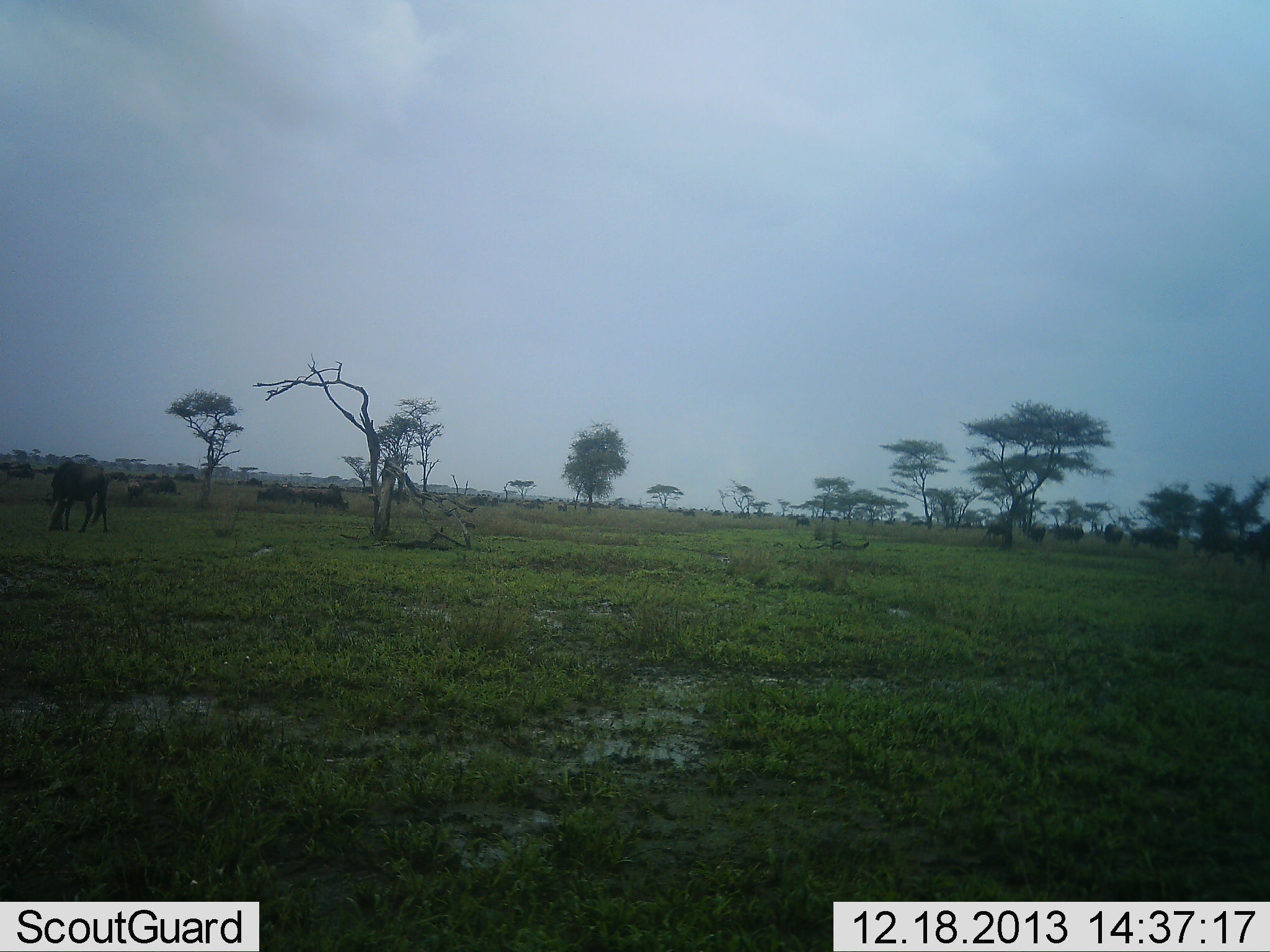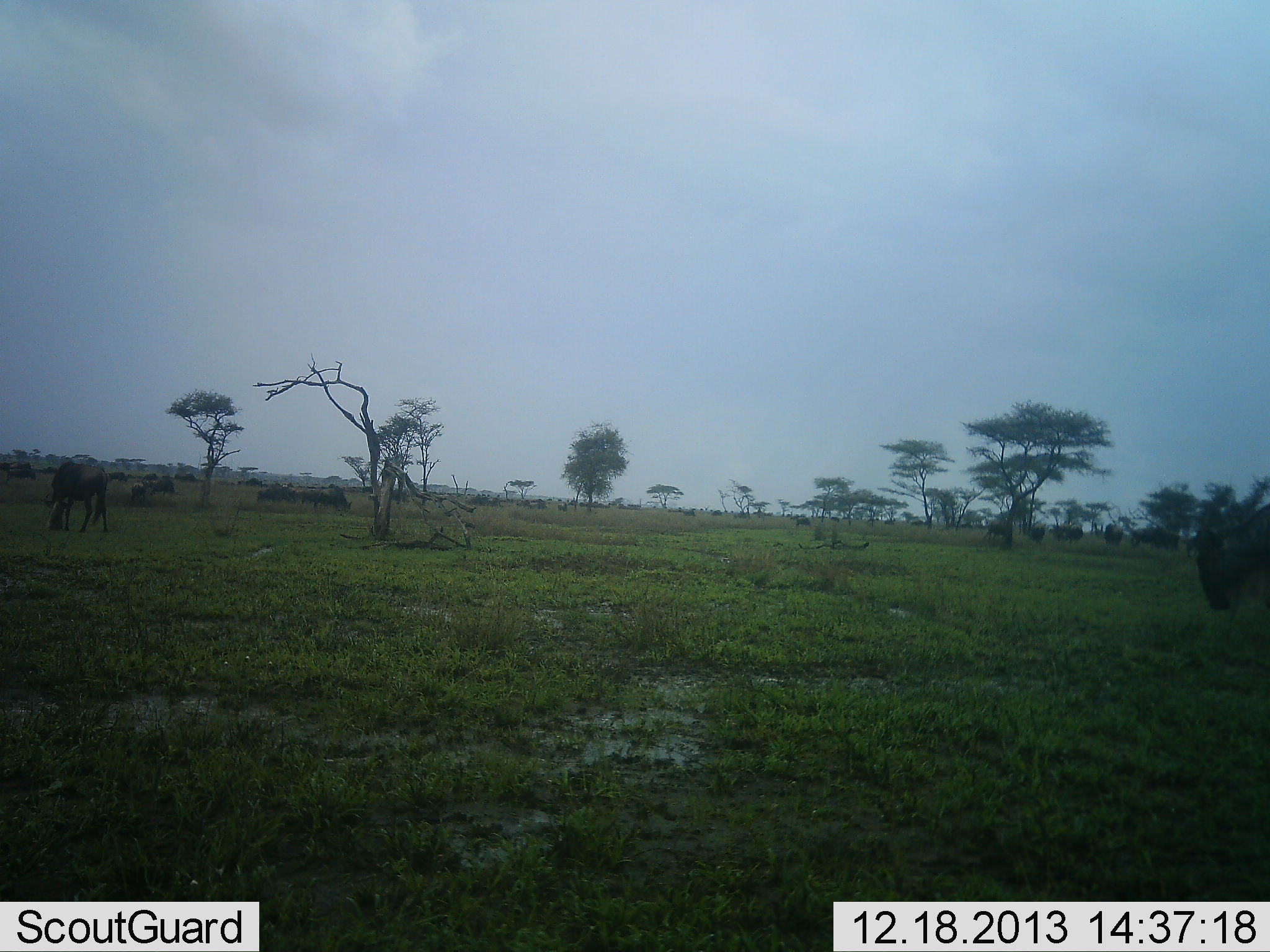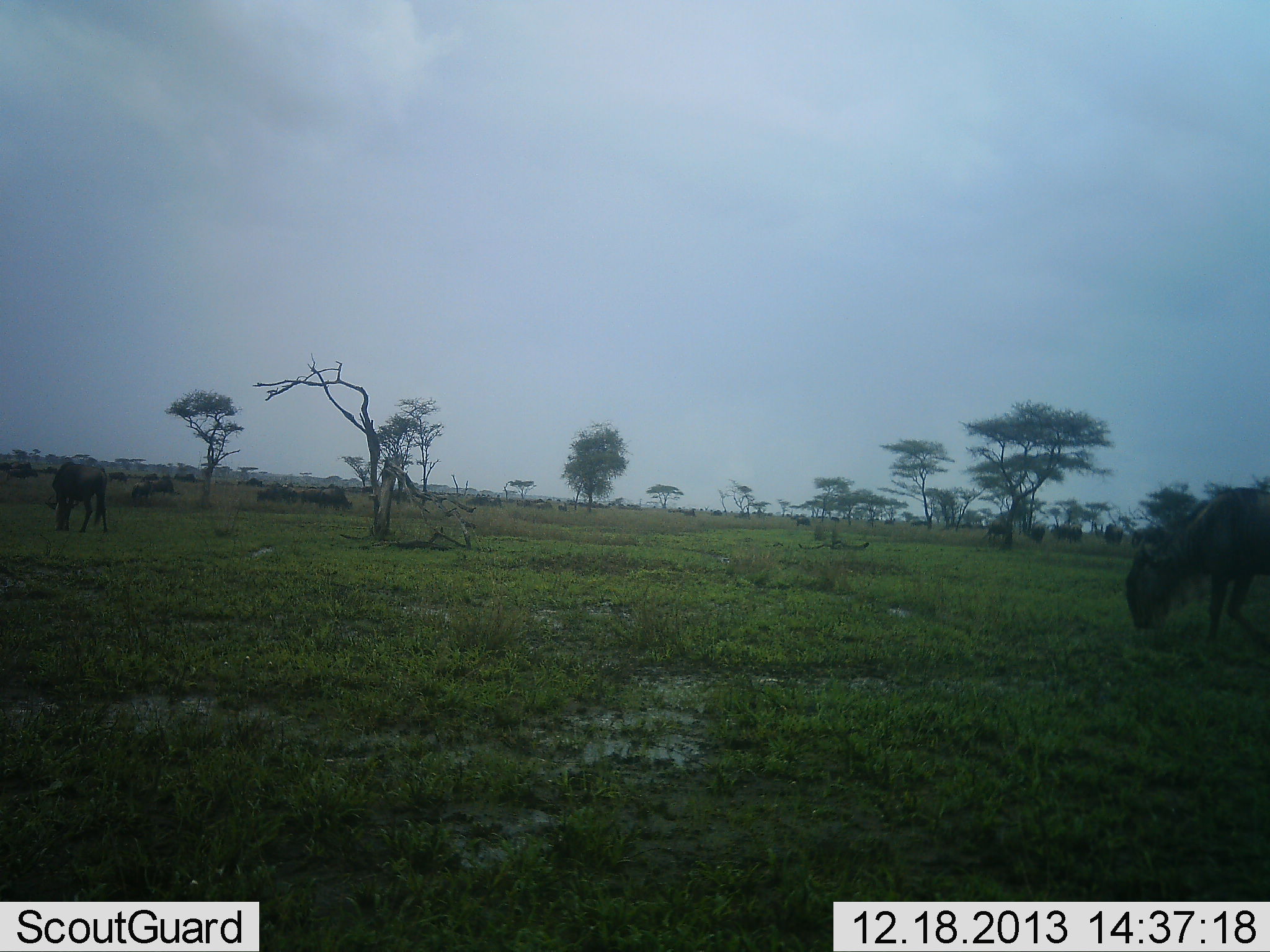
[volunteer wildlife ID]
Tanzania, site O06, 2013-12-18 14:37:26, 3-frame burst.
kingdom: Animalia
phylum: Chordata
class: Mammalia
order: Artiodactyla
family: Bovidae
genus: Connochaetes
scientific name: Connochaetes taurinus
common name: blue wildebeest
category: wildebeest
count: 11-50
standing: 70%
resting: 0%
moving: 80%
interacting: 0%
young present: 0%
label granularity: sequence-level